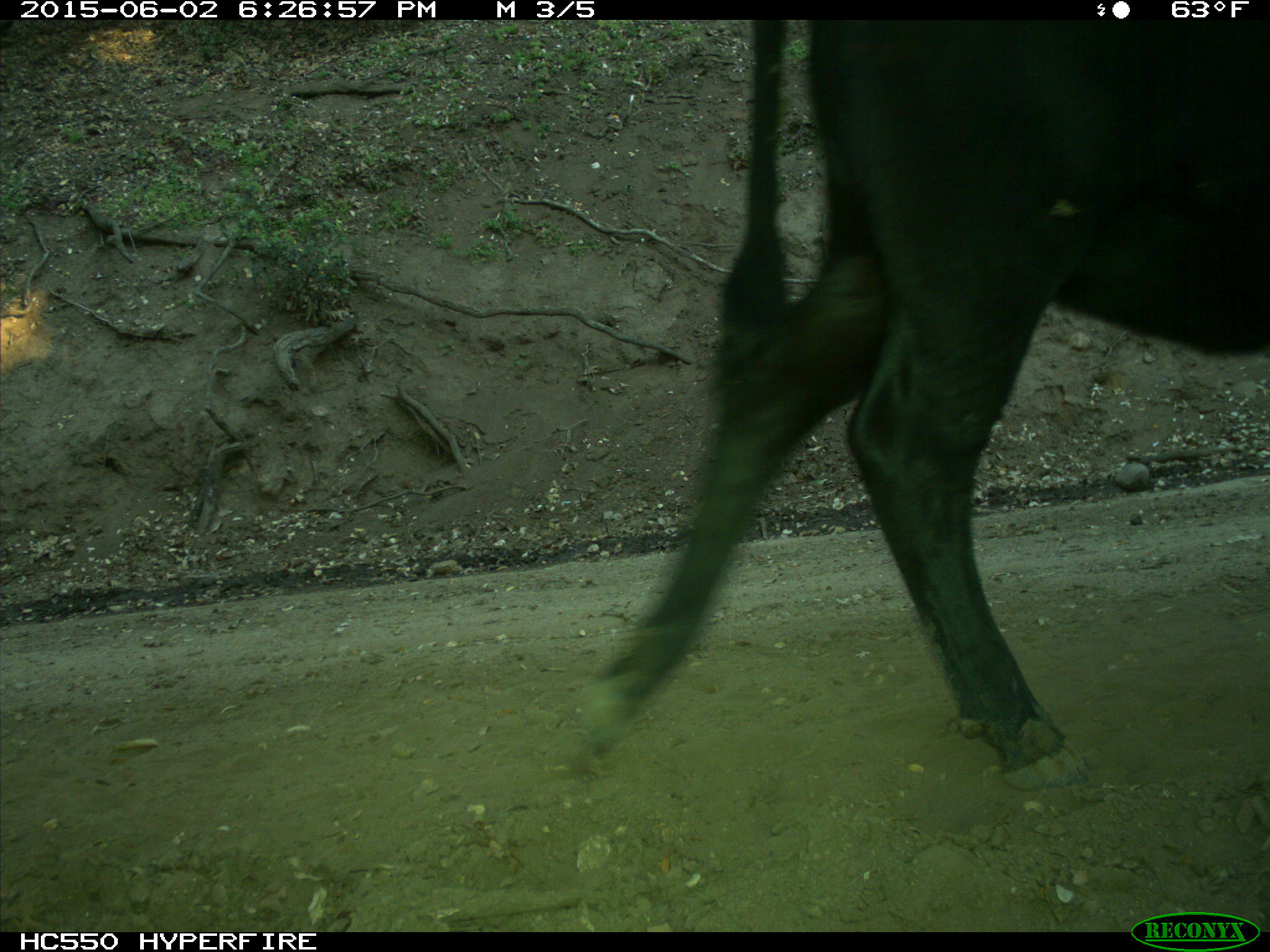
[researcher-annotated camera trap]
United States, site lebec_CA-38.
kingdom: Animalia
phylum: Chordata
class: Mammalia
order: Artiodactyla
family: Bovidae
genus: Bos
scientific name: Bos taurus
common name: domestic cow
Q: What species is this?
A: Bos taurus (domestic cow).